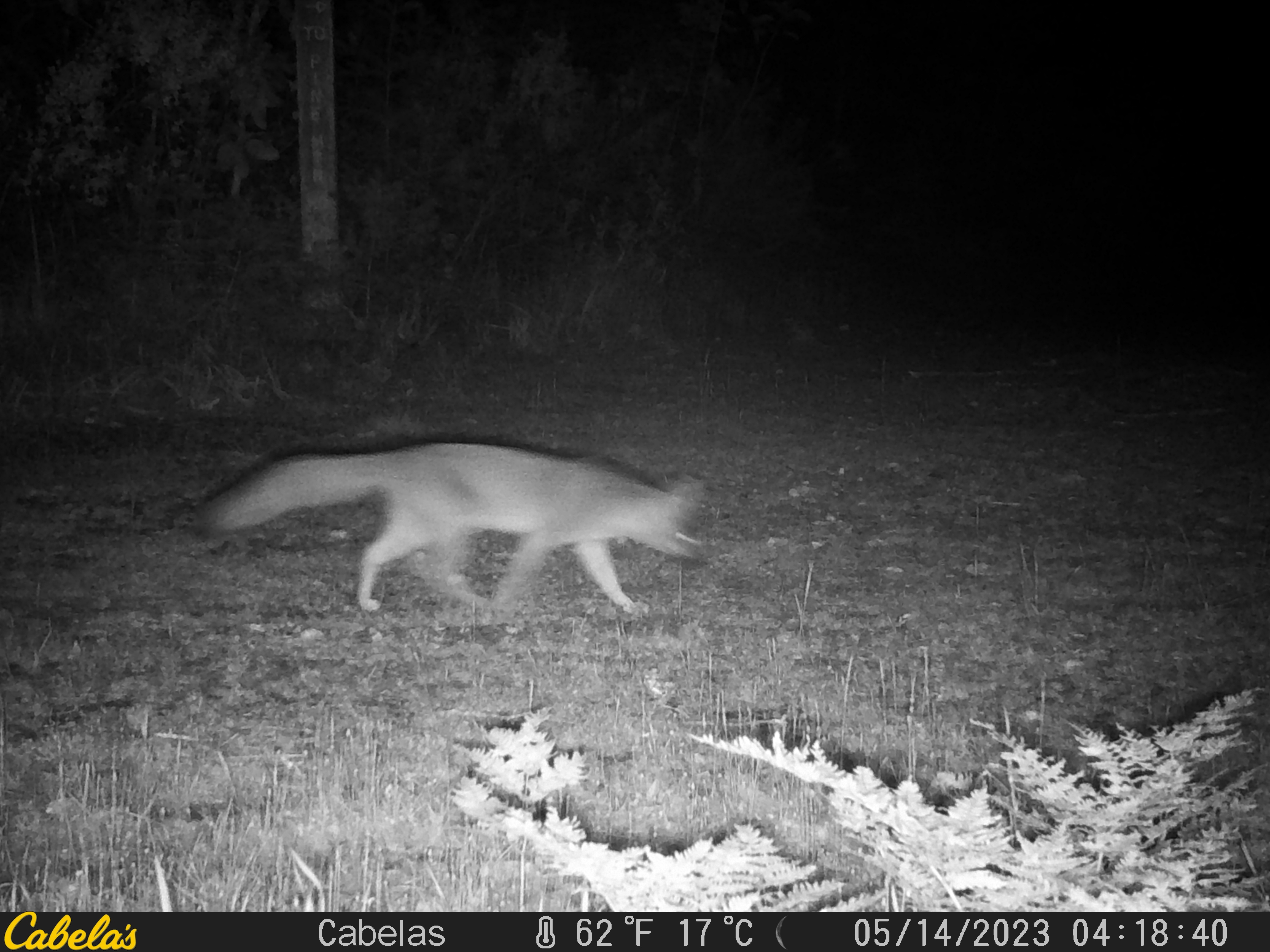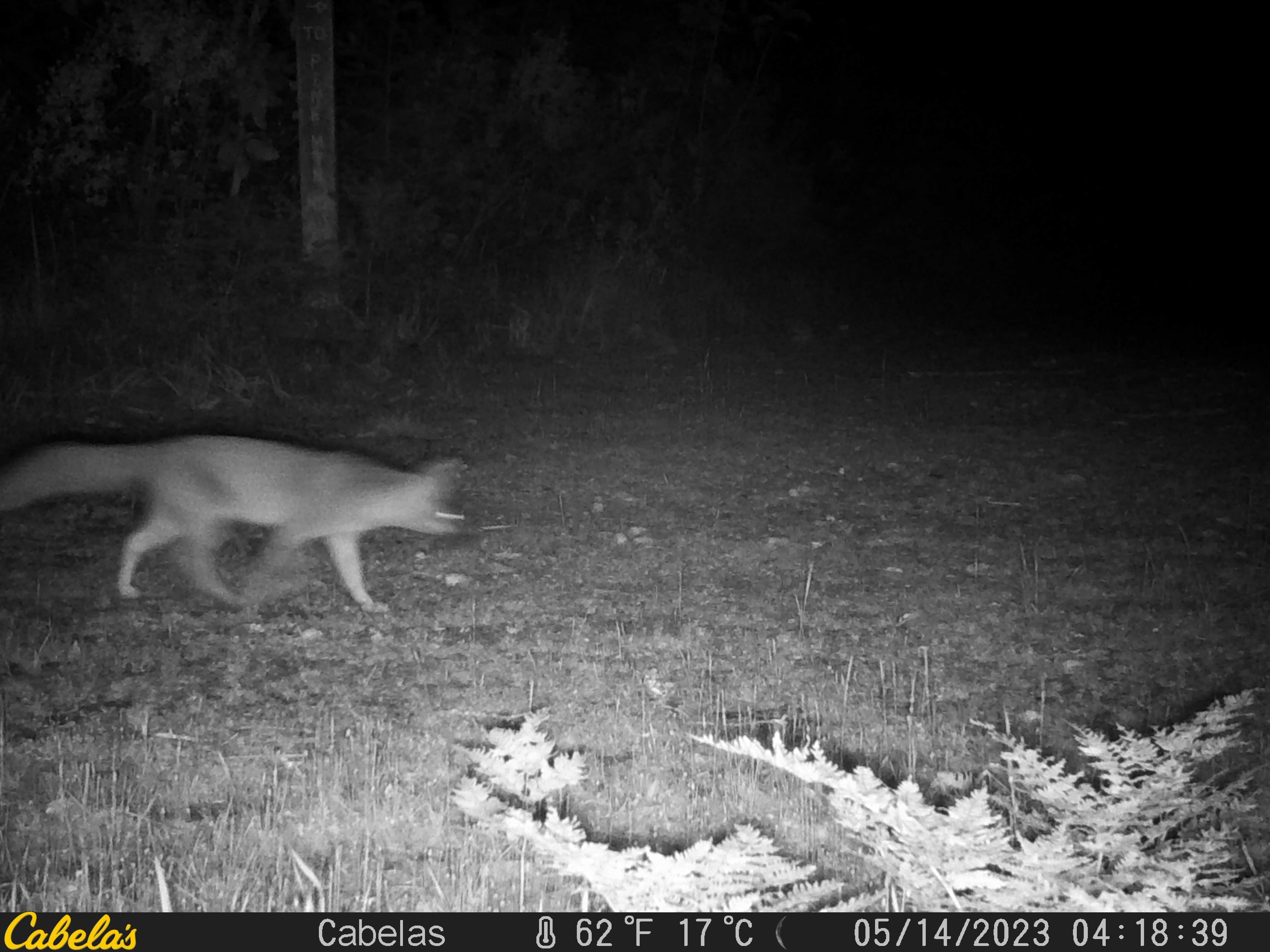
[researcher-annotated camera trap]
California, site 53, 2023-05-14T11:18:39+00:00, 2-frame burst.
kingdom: Animalia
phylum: Chordata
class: Mammalia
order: Carnivora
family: Canidae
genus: Urocyon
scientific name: Urocyon cinereoargenteus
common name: gray fox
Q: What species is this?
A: Gray fox (Urocyon cinereoargenteus).